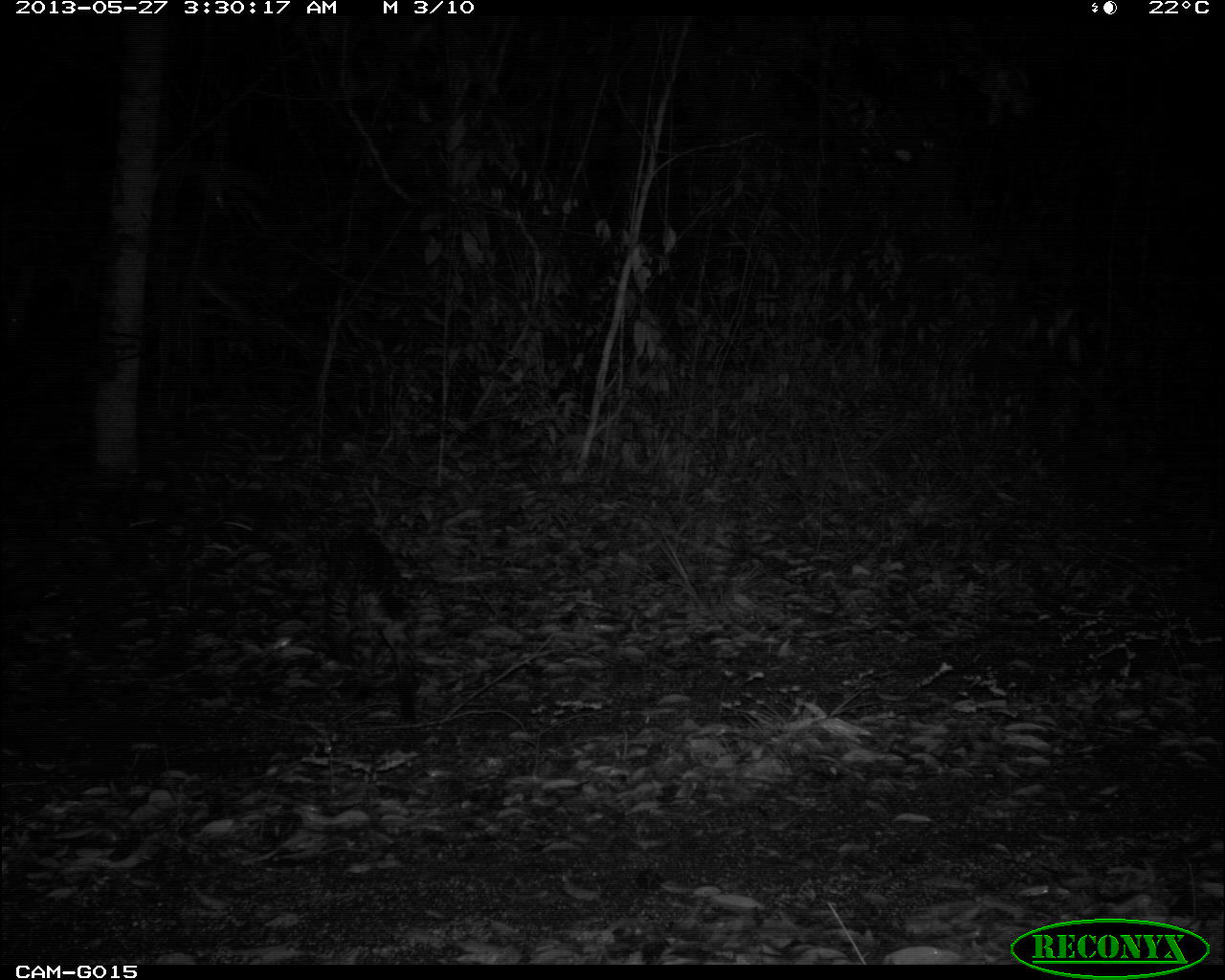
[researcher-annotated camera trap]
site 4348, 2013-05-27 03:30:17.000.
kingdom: Animalia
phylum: Chordata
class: Mammalia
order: Carnivora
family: Felidae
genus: Leopardus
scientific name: Leopardus pardalis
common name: ocelot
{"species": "Leopardus pardalis (ocelot)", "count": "1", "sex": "female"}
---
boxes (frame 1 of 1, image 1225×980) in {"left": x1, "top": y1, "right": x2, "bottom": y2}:
leopardus pardalis: {"left": 322, "top": 527, "right": 447, "bottom": 730}